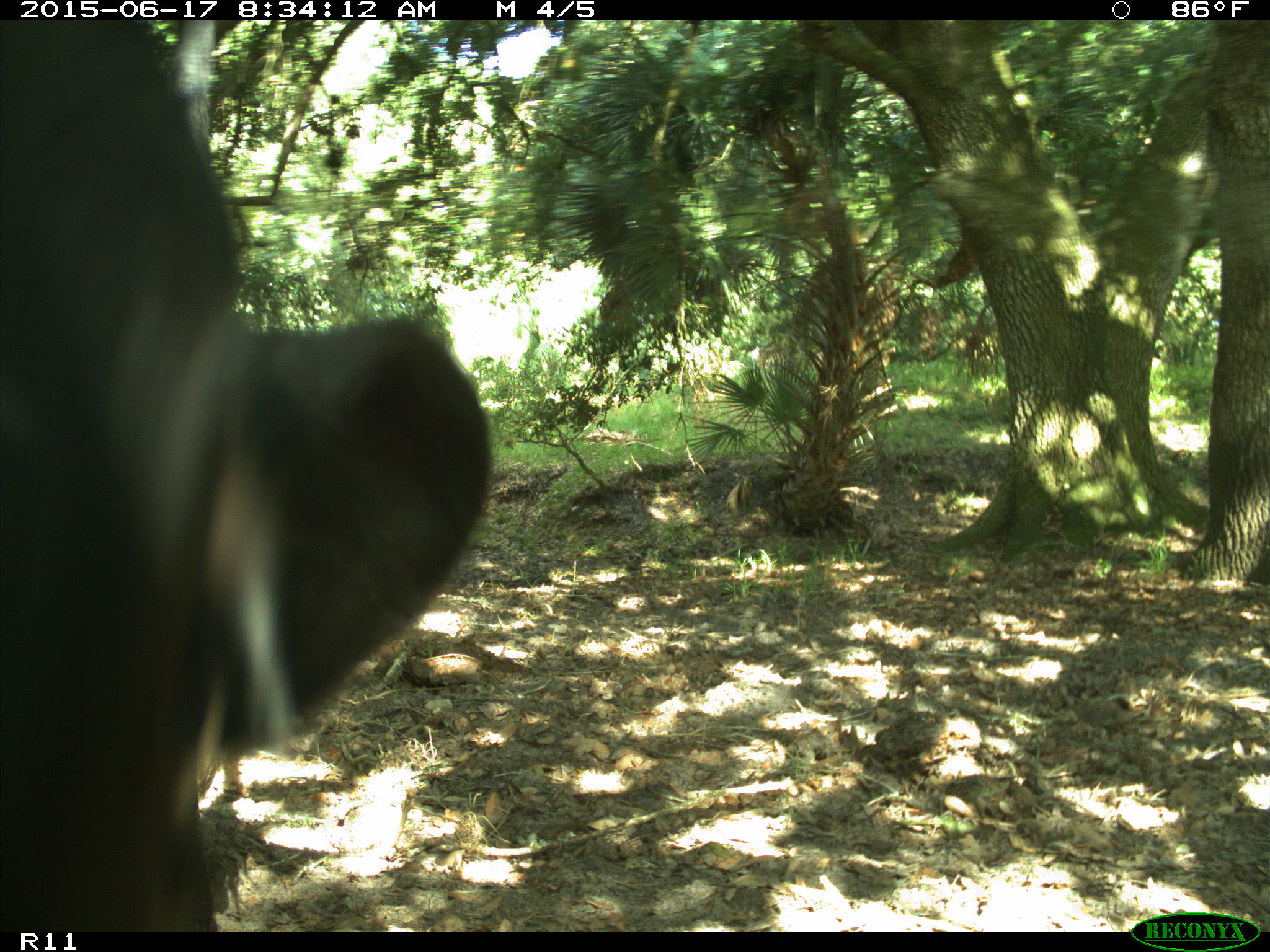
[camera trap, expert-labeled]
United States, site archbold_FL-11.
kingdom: Animalia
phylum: Chordata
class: Mammalia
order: Artiodactyla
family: Bovidae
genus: Bos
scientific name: Bos taurus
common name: domestic cow